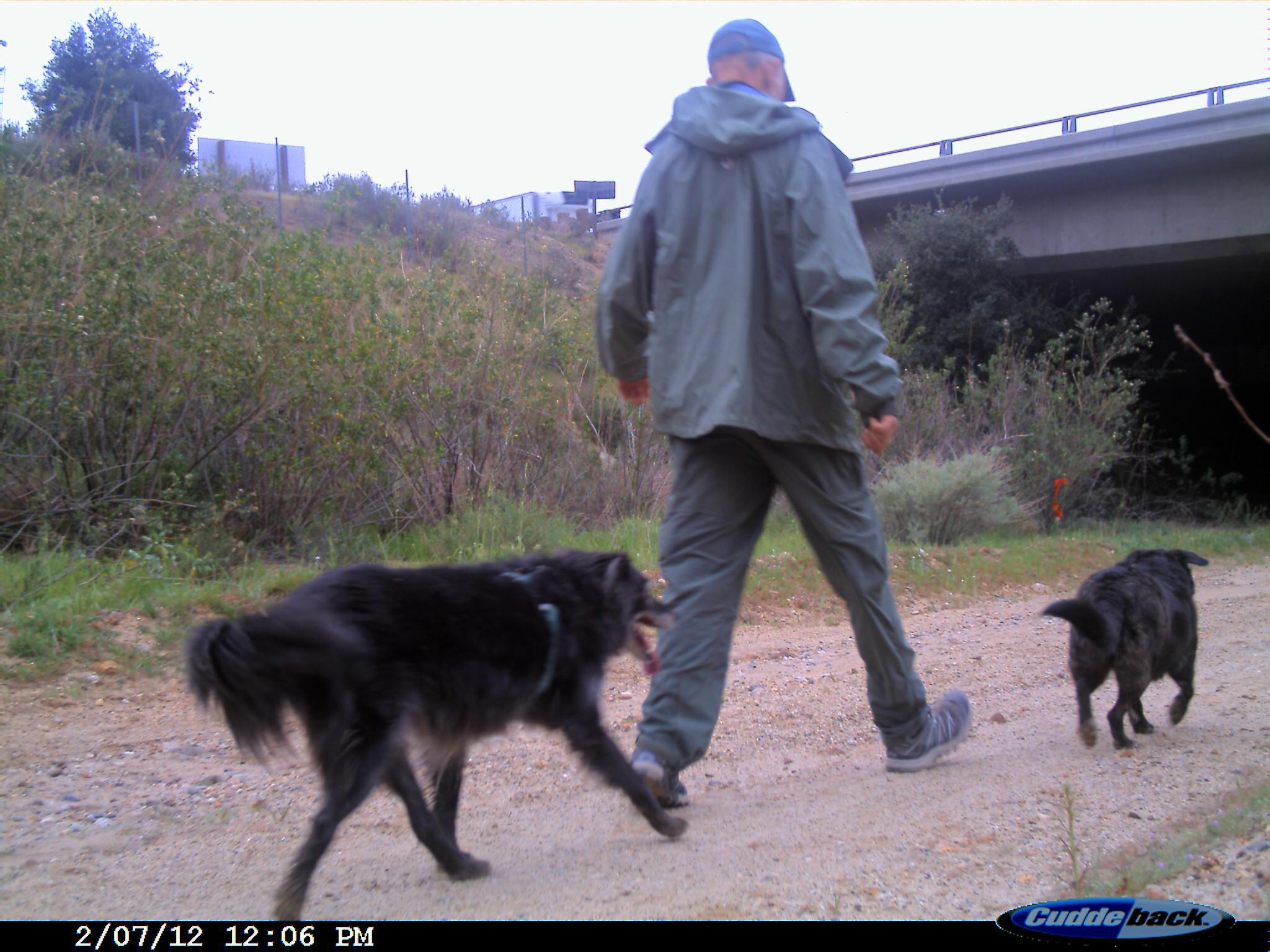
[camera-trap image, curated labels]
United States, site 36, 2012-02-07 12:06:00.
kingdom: Animalia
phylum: Chordata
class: Mammalia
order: Carnivora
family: Canidae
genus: Canis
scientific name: Canis familiaris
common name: domestic dog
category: dog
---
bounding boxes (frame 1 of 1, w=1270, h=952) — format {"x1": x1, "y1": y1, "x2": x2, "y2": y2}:
dog: {"x1": 184, "y1": 548, "x2": 688, "y2": 921}; {"x1": 1036, "y1": 549, "x2": 1210, "y2": 751}